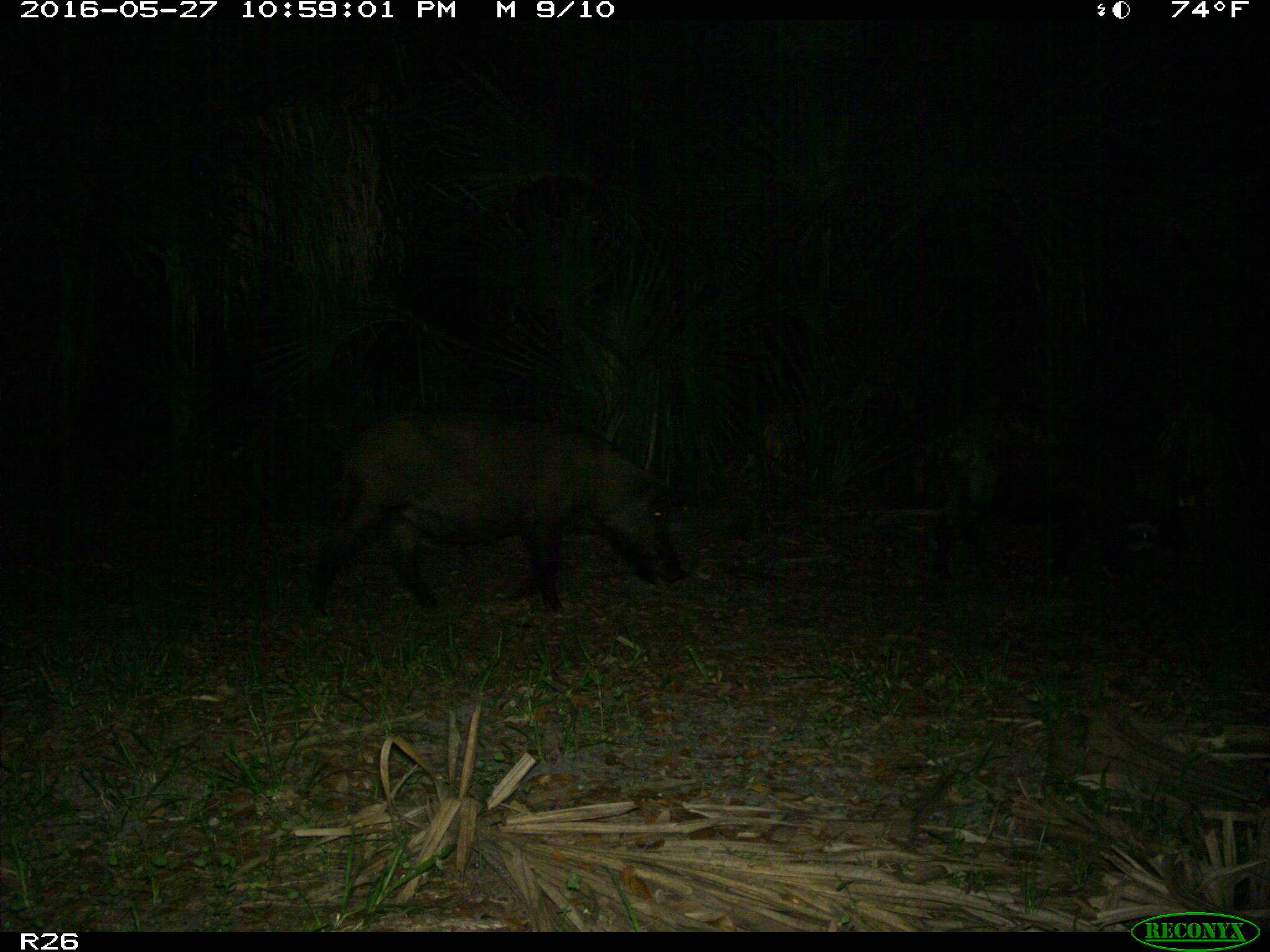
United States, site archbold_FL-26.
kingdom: Animalia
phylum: Chordata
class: Mammalia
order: Artiodactyla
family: Suidae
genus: Sus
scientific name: Sus scrofa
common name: wild boar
Sus scrofa (wild boar).